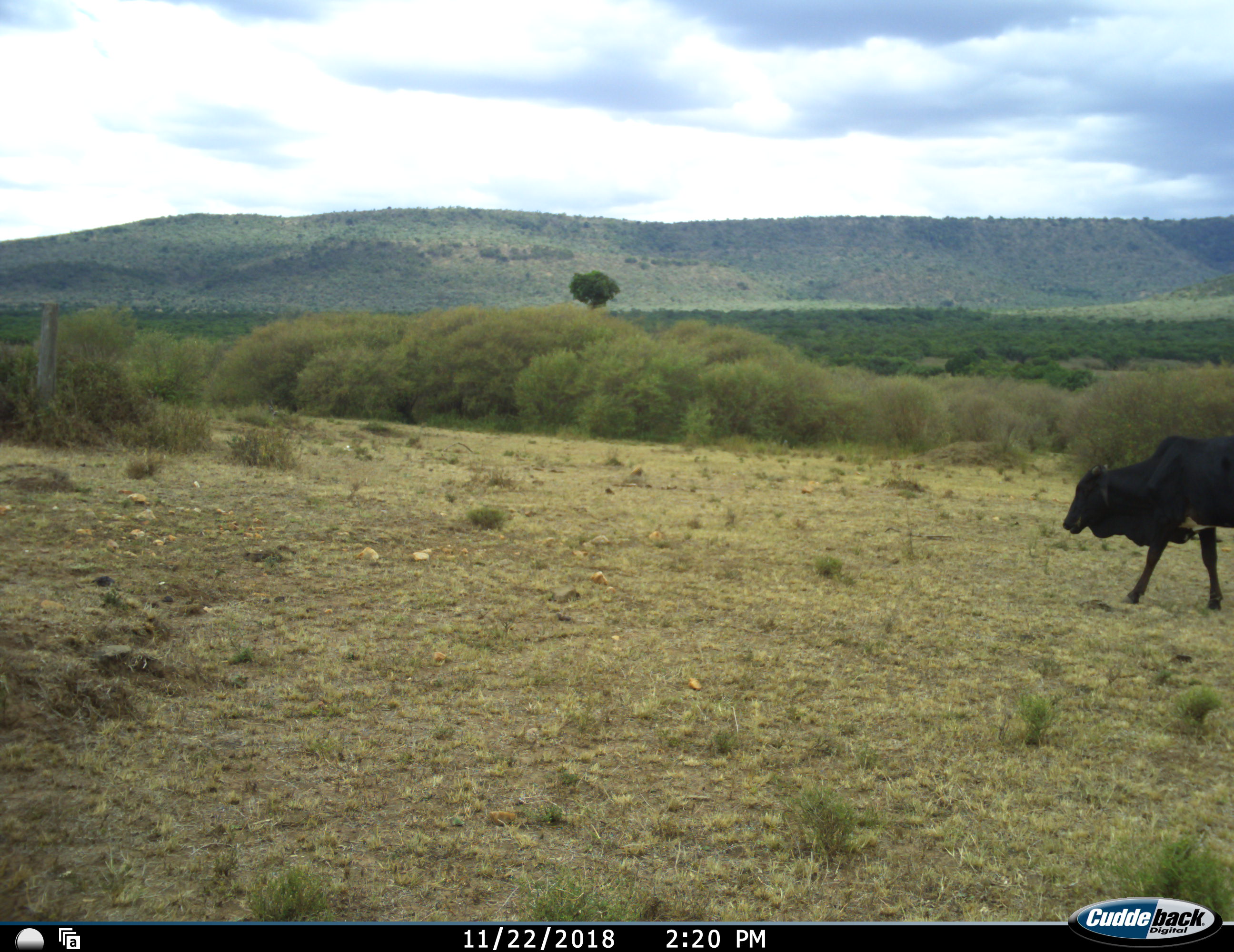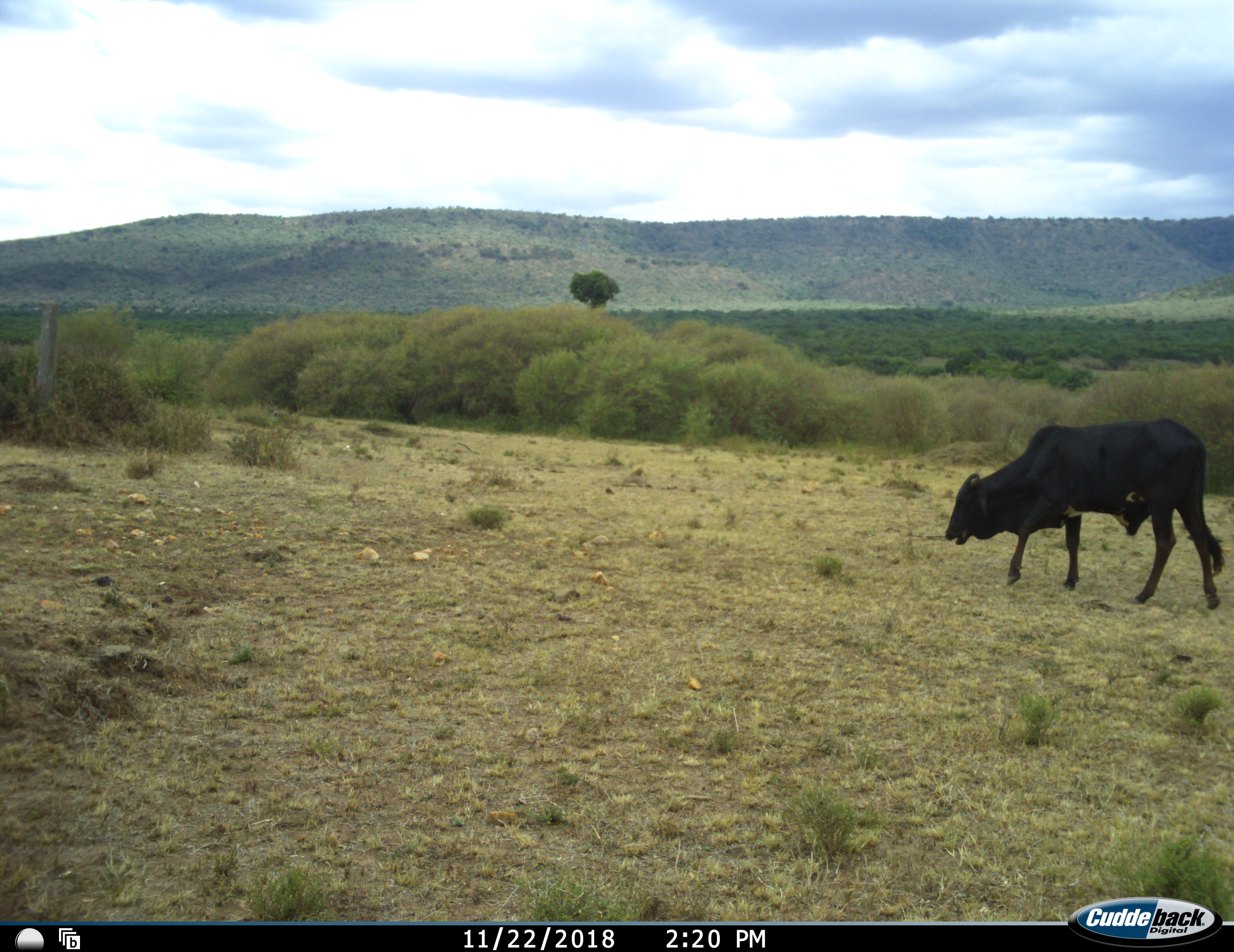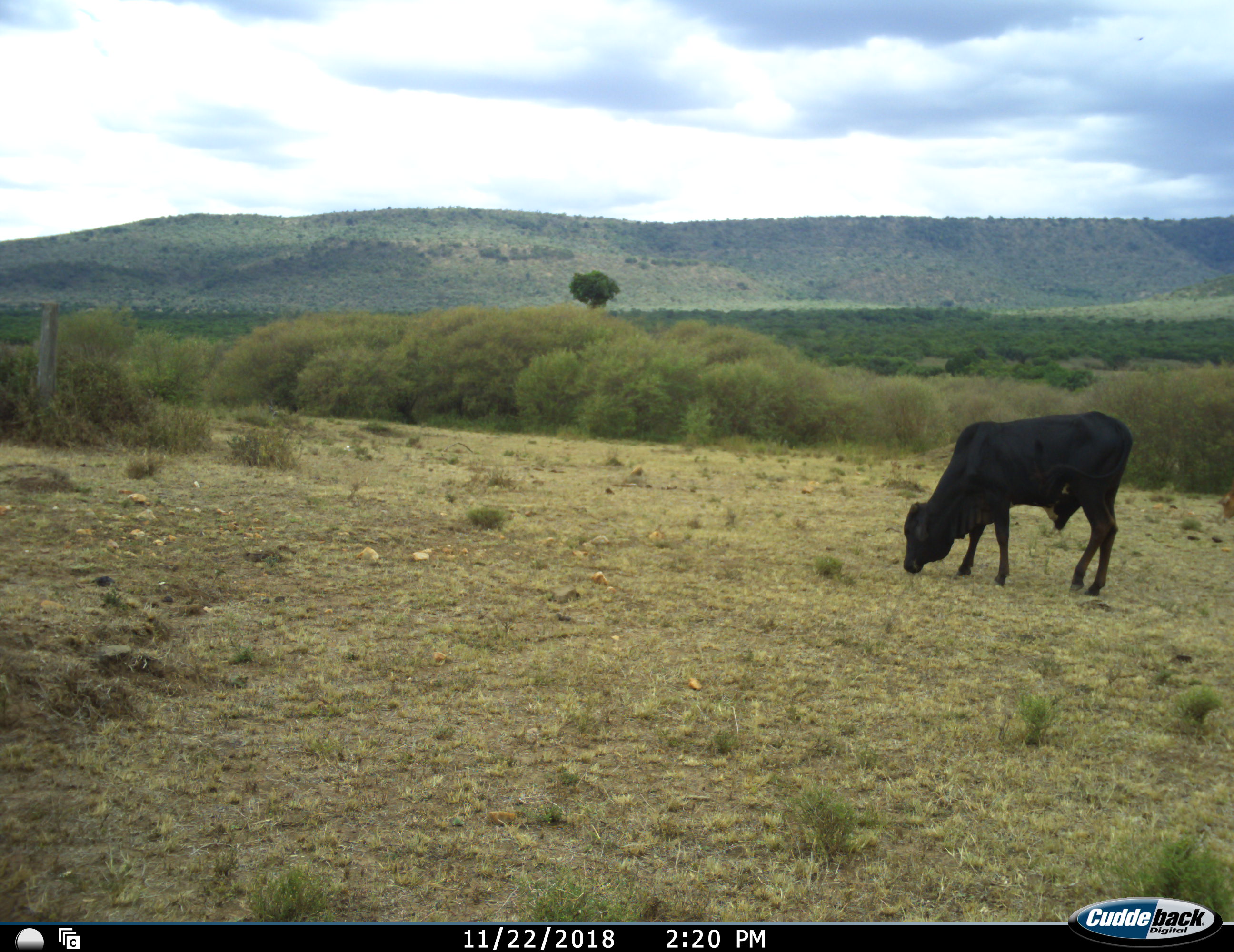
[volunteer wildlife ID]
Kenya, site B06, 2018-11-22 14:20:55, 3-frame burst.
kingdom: Animalia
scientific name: Animalia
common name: animal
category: domesticanimal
Domesticanimal (animal) (Animalia), count 1. Behavior (volunteer vote fractions): standing 11%, resting 0%, moving 89%, interacting 0%. Young present (vote fraction): 0%. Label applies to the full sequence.